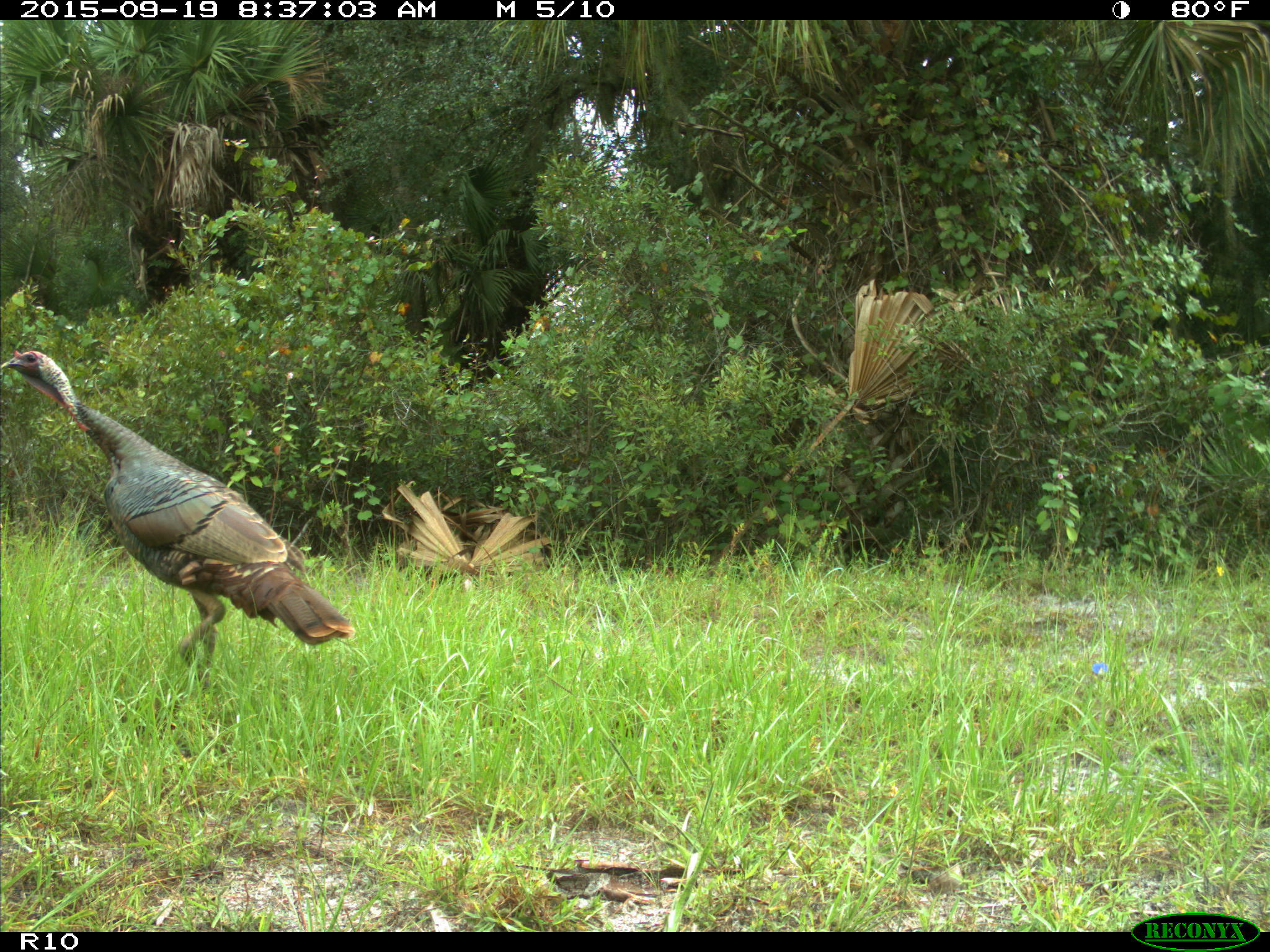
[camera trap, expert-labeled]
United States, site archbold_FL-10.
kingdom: Animalia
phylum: Chordata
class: Aves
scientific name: Aves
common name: birds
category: unidentified bird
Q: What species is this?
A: Unidentified bird (birds) (Aves).